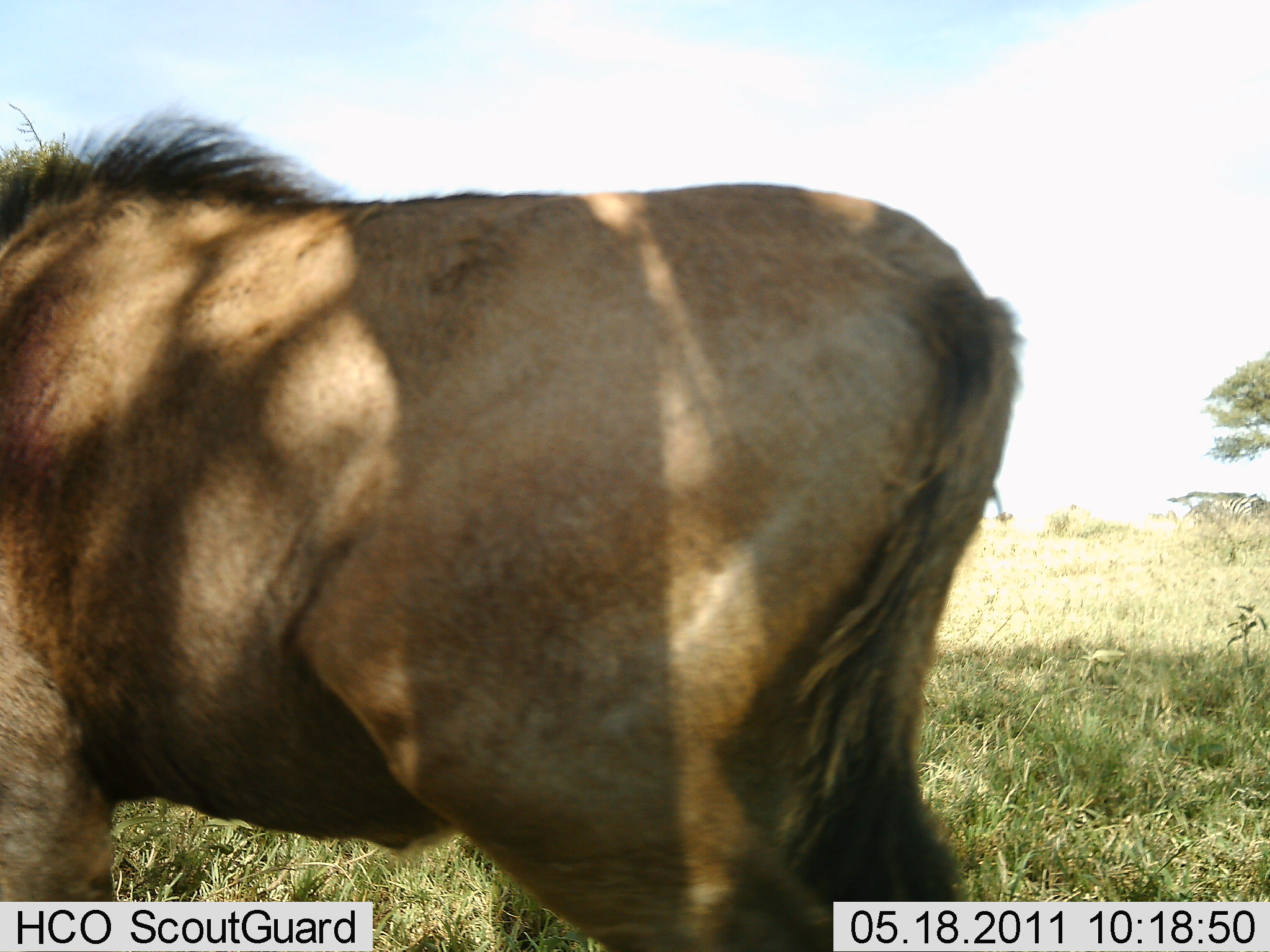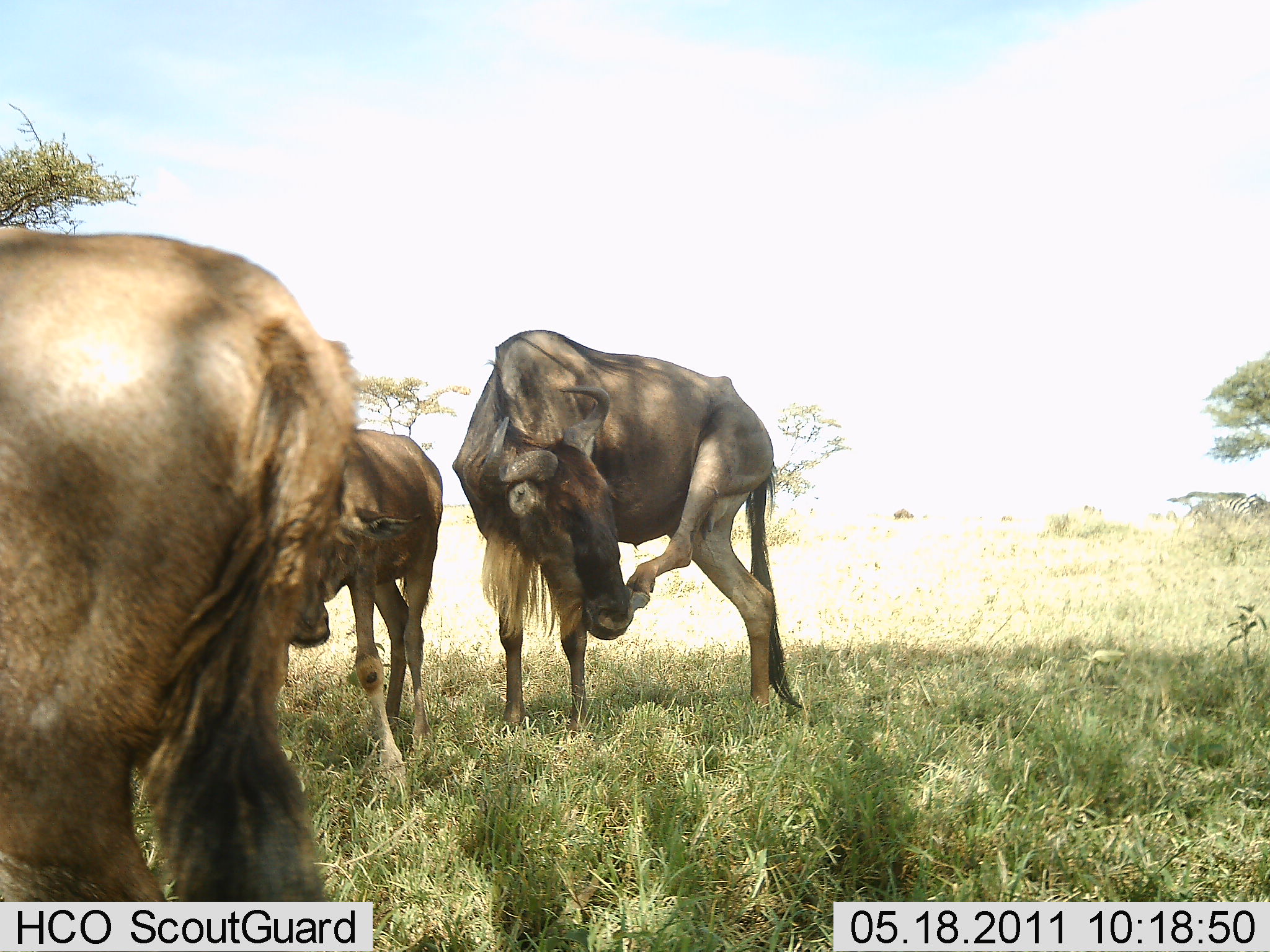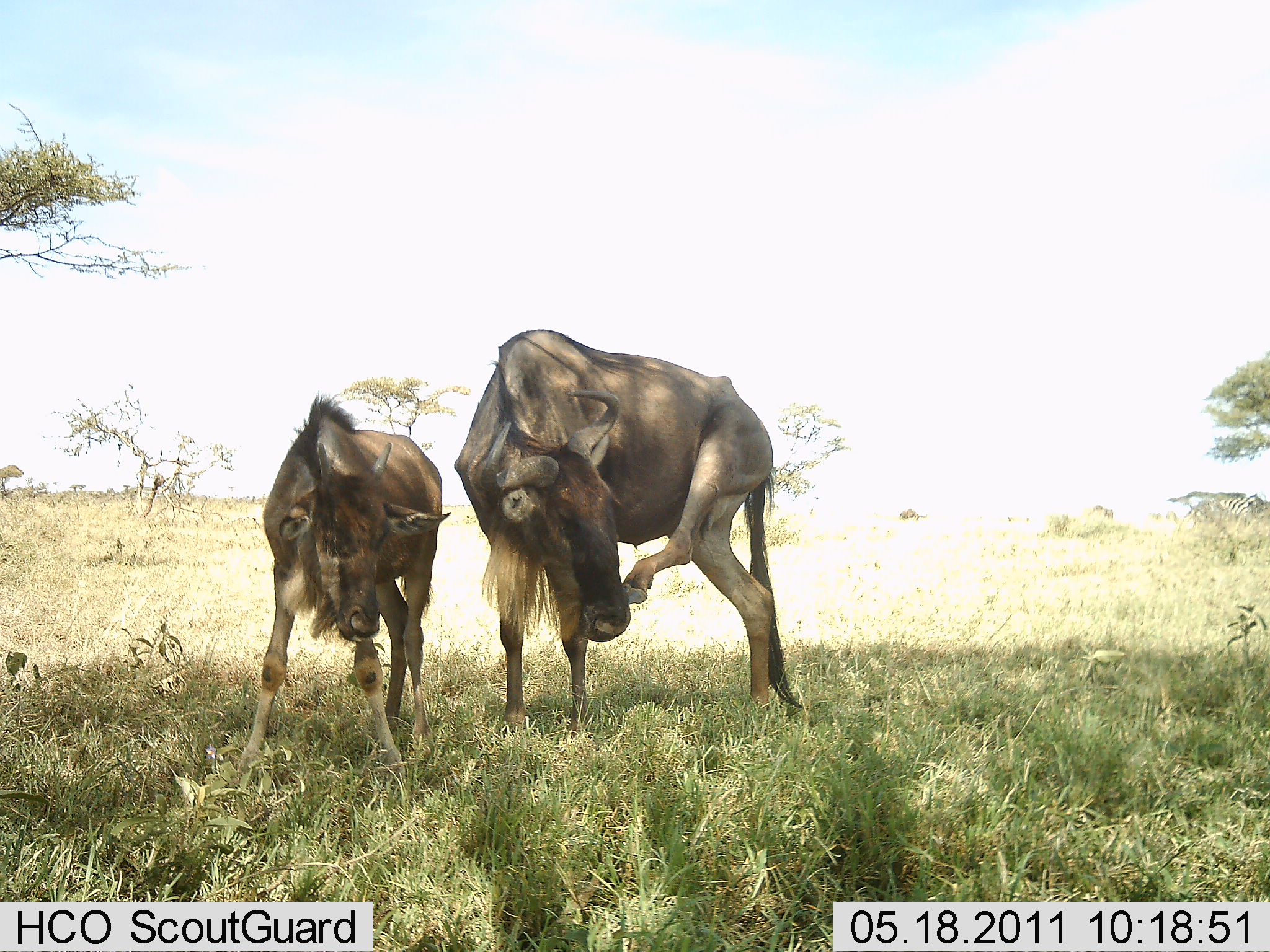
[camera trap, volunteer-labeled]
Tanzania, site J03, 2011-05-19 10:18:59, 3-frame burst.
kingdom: Animalia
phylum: Chordata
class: Mammalia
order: Artiodactyla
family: Bovidae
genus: Connochaetes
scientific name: Connochaetes taurinus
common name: blue wildebeest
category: wildebeest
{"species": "wildebeest (blue wildebeest) (Connochaetes taurinus)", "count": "3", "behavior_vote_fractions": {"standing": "67%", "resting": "8%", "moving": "50%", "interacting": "0%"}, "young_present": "33%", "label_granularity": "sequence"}